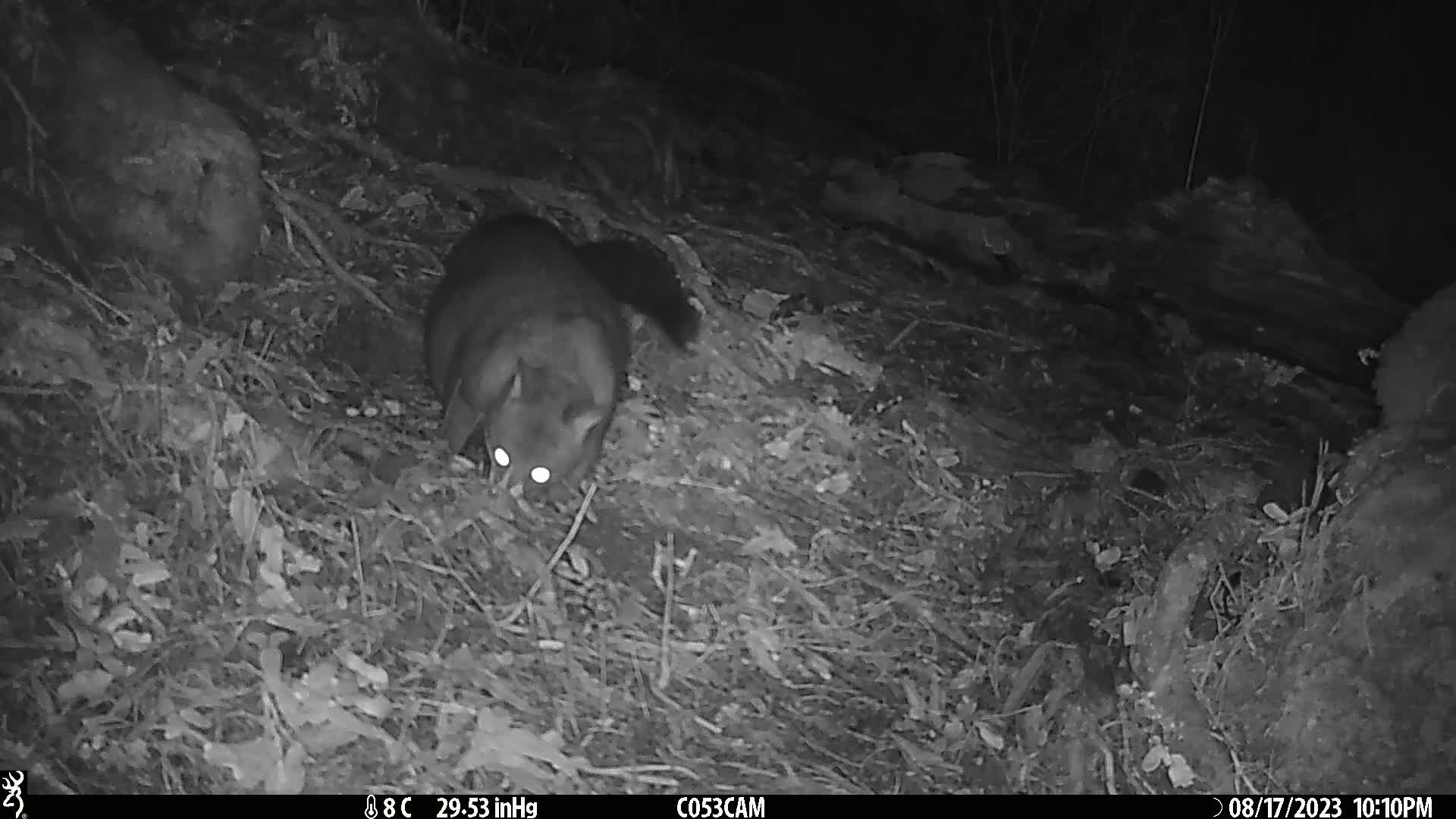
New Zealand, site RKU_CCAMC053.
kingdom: Animalia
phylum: Chordata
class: Mammalia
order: Diprotodontia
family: Phalangeridae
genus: Trichosurus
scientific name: Trichosurus vulpecula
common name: common brushtail possum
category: possum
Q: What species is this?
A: Possum (common brushtail possum) (Trichosurus vulpecula).